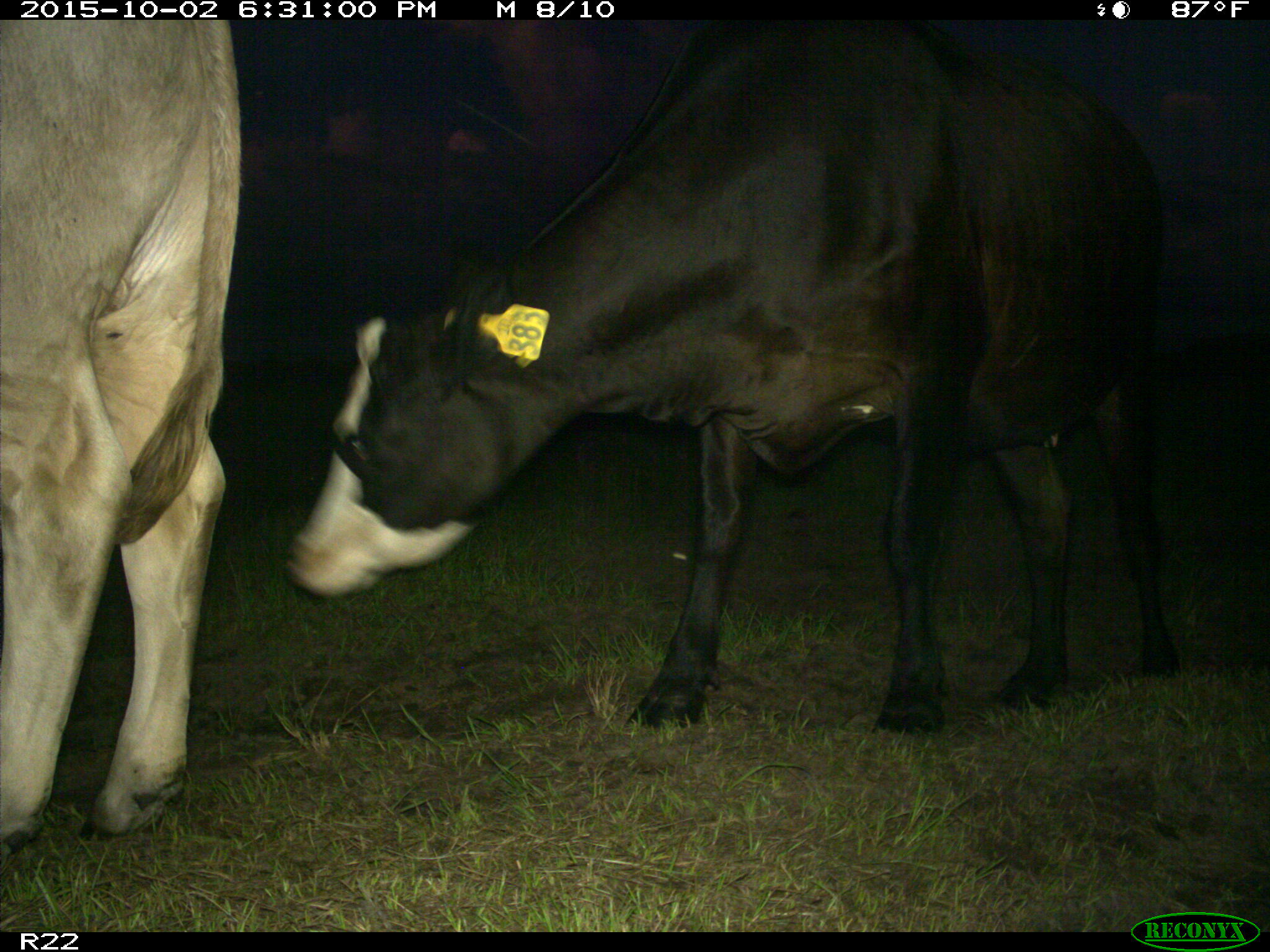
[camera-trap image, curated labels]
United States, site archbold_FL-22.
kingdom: Animalia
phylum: Chordata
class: Mammalia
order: Artiodactyla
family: Bovidae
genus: Bos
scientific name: Bos taurus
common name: domestic cow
Bos taurus (domestic cow).